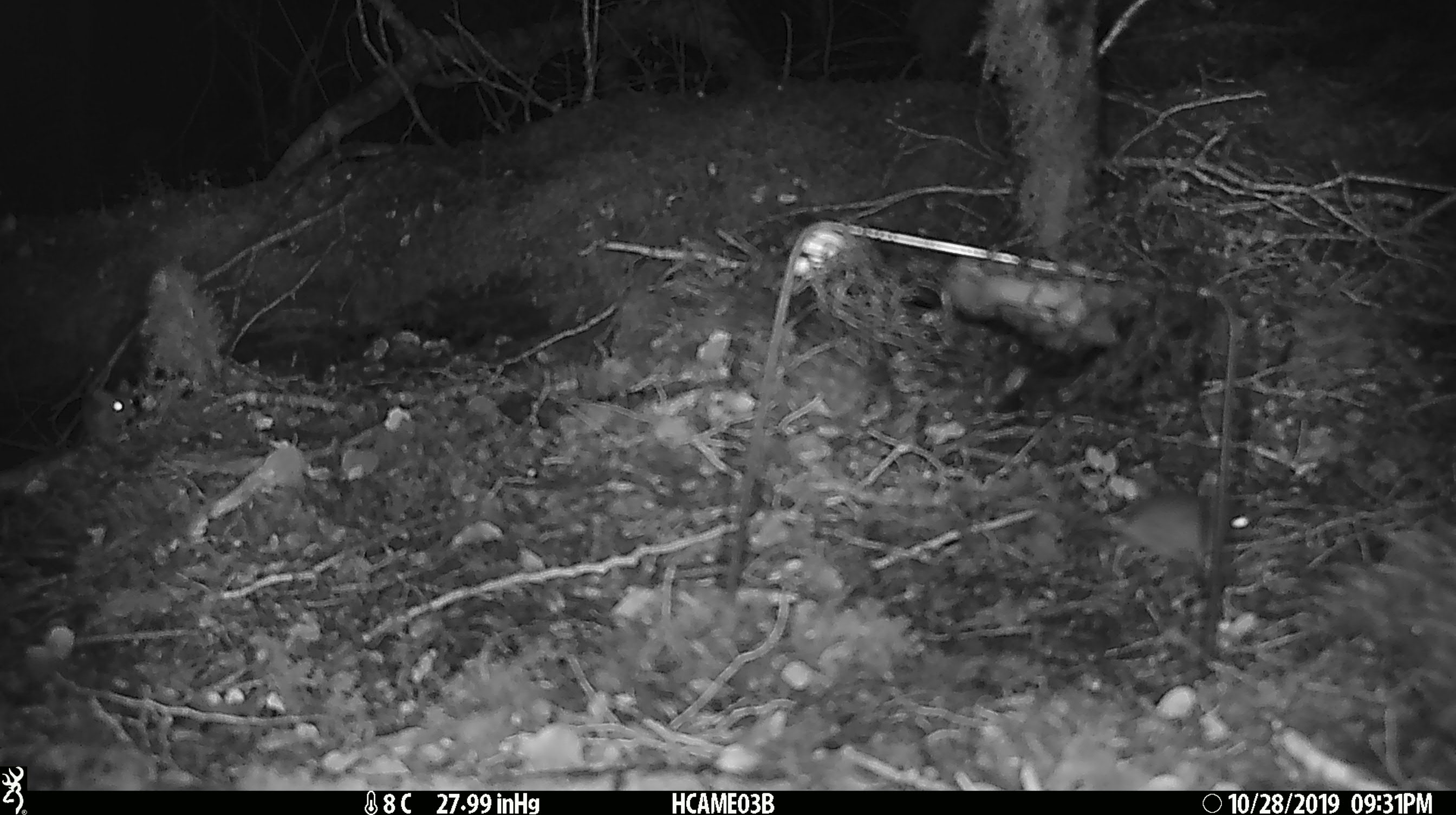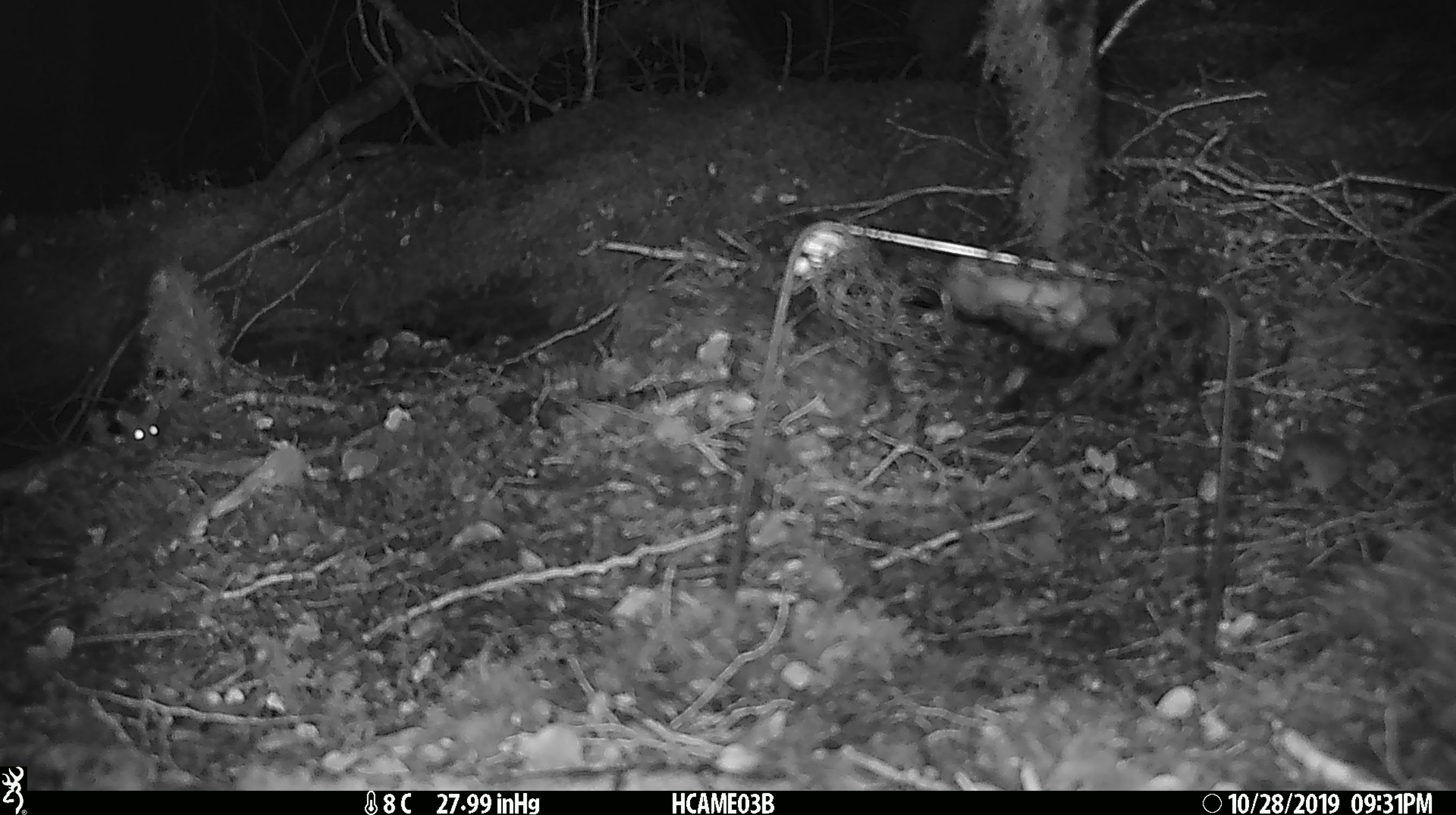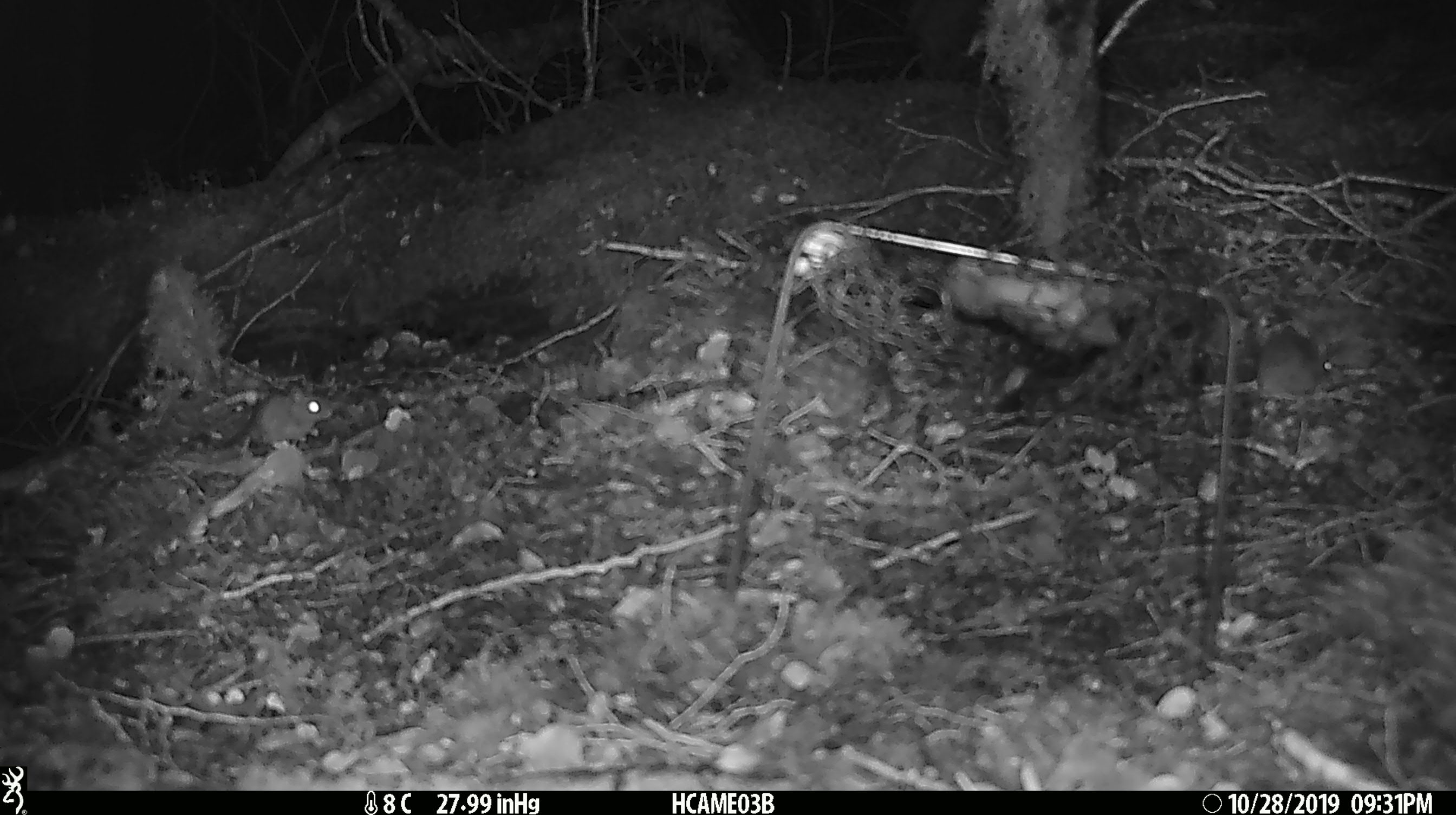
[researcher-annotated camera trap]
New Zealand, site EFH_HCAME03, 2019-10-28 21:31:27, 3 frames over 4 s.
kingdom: Animalia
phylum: Chordata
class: Mammalia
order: Rodentia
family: Muridae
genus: Mus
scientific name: Mus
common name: mouse